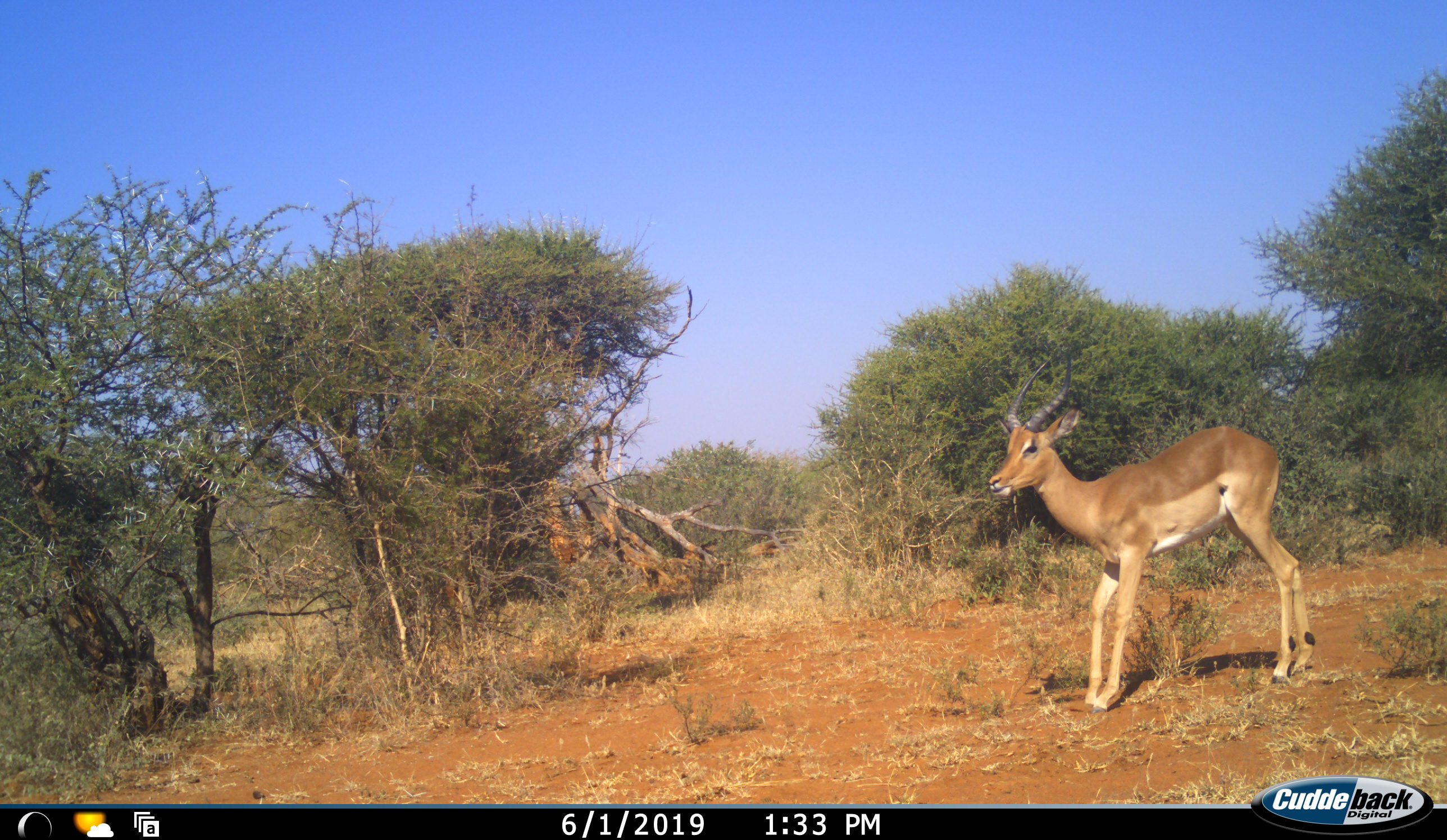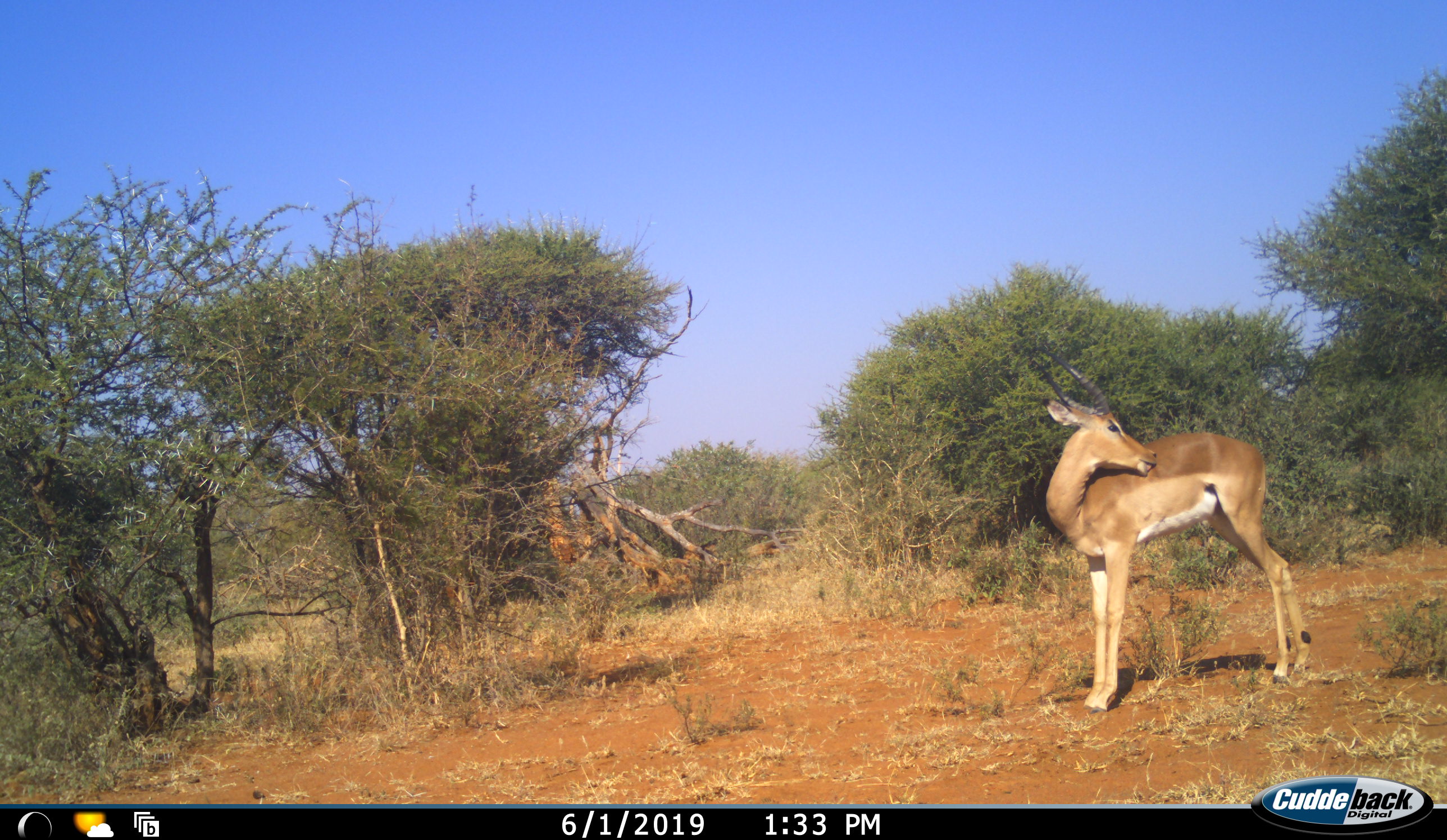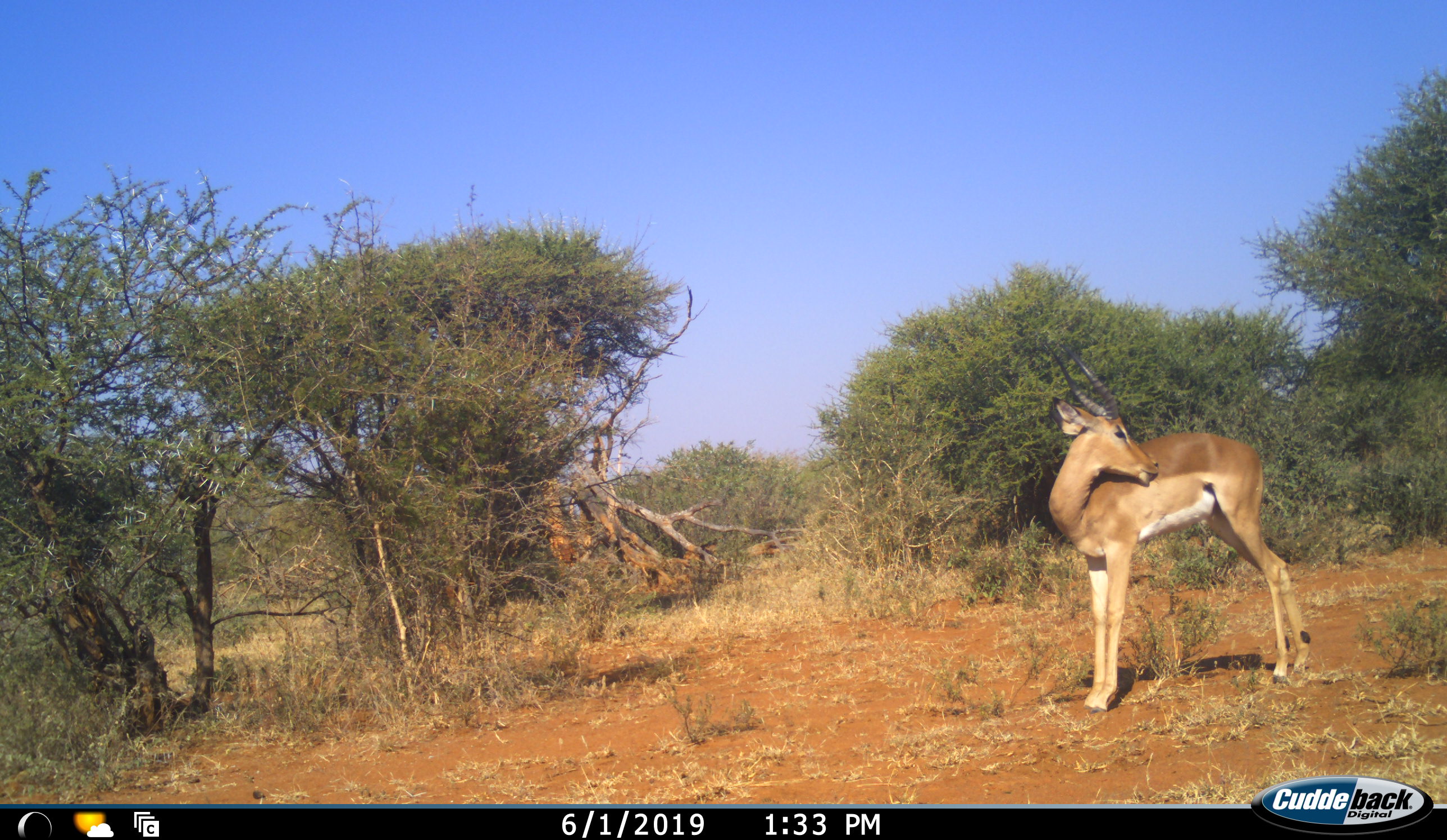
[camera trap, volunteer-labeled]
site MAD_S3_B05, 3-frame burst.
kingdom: Animalia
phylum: Chordata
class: Mammalia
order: Artiodactyla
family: Bovidae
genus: Aepyceros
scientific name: Aepyceros melampus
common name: impala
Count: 1.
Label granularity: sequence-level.